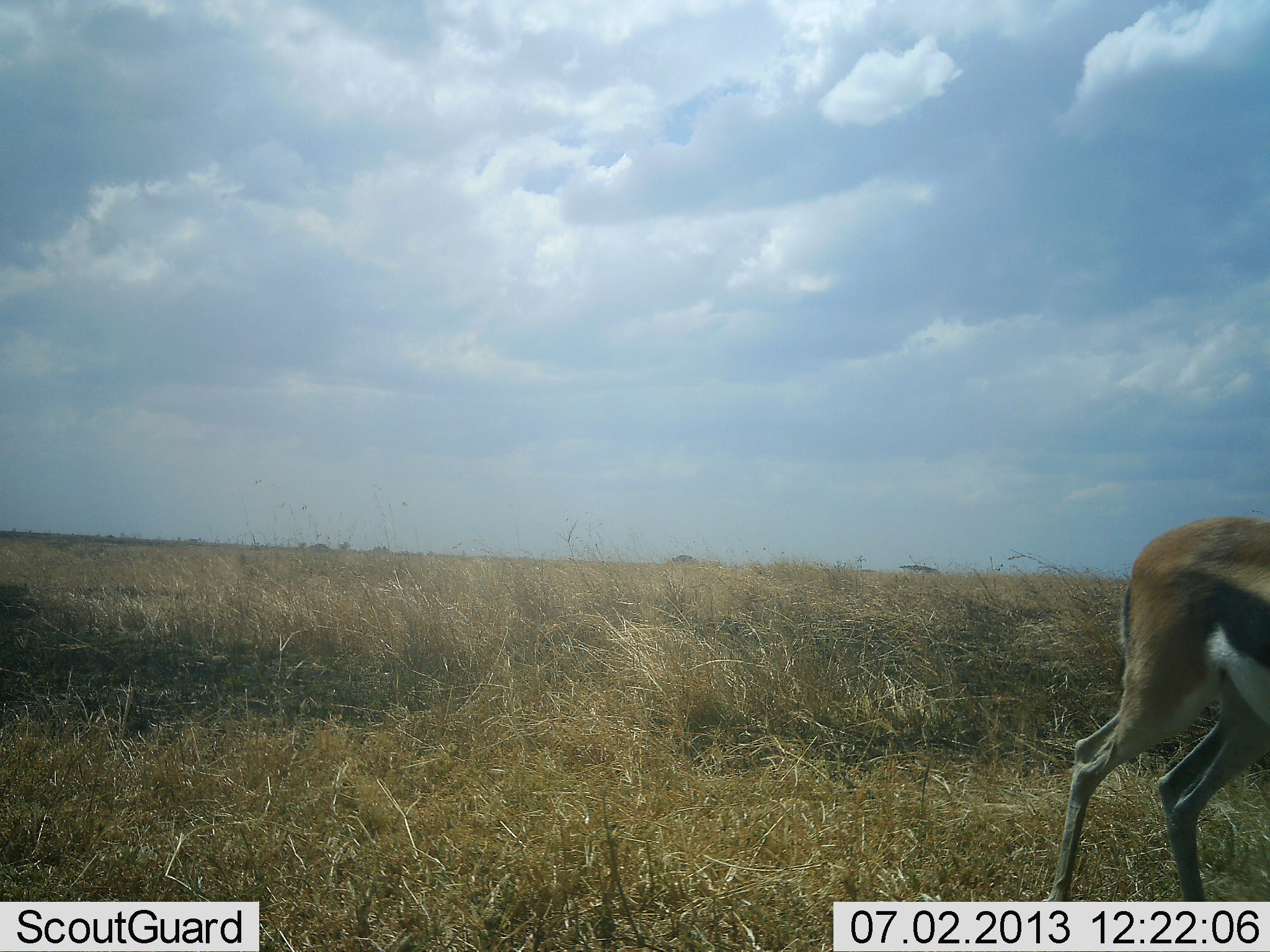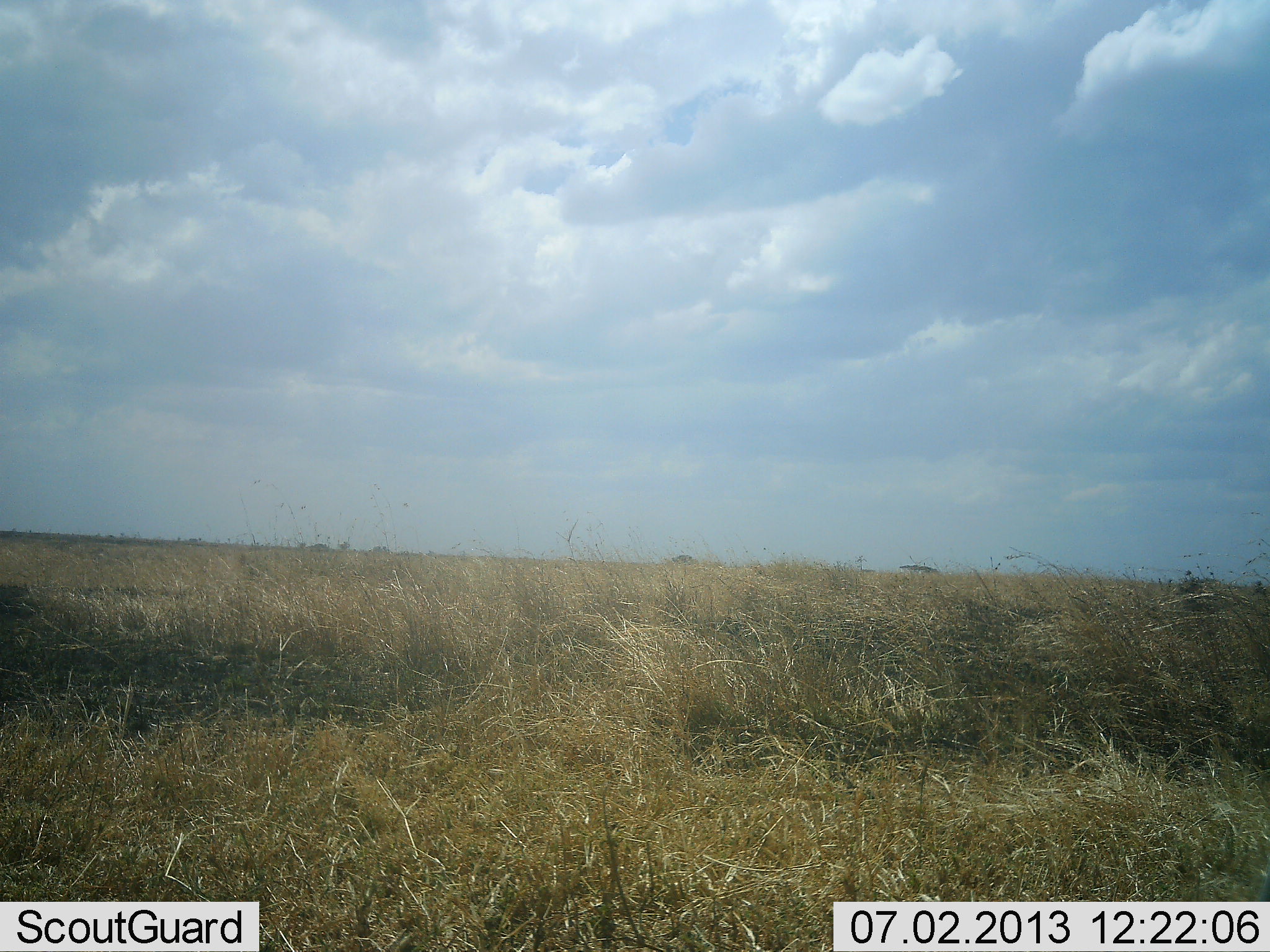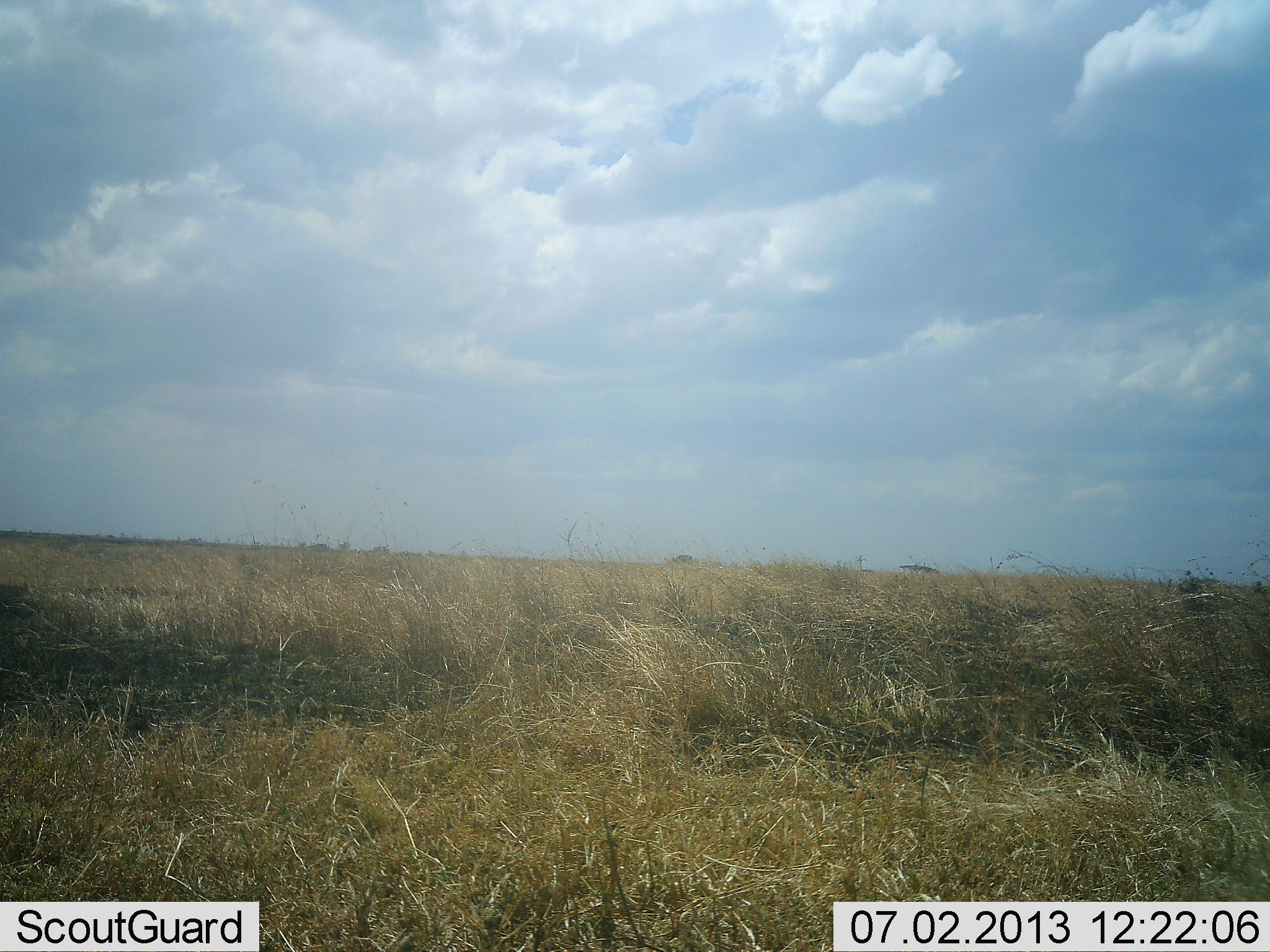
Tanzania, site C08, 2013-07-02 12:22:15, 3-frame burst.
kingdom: Animalia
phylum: Chordata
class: Mammalia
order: Artiodactyla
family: Bovidae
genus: Eudorcas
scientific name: Eudorcas thomsonii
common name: thomson's gazelle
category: gazellethomsons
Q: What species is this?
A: Gazellethomsons (thomson's gazelle) (Eudorcas thomsonii).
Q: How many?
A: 1.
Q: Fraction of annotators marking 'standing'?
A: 0%.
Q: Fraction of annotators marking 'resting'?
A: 0%.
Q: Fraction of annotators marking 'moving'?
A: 100%.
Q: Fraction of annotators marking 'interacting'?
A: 0%.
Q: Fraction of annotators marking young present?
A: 0%.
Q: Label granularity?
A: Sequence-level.